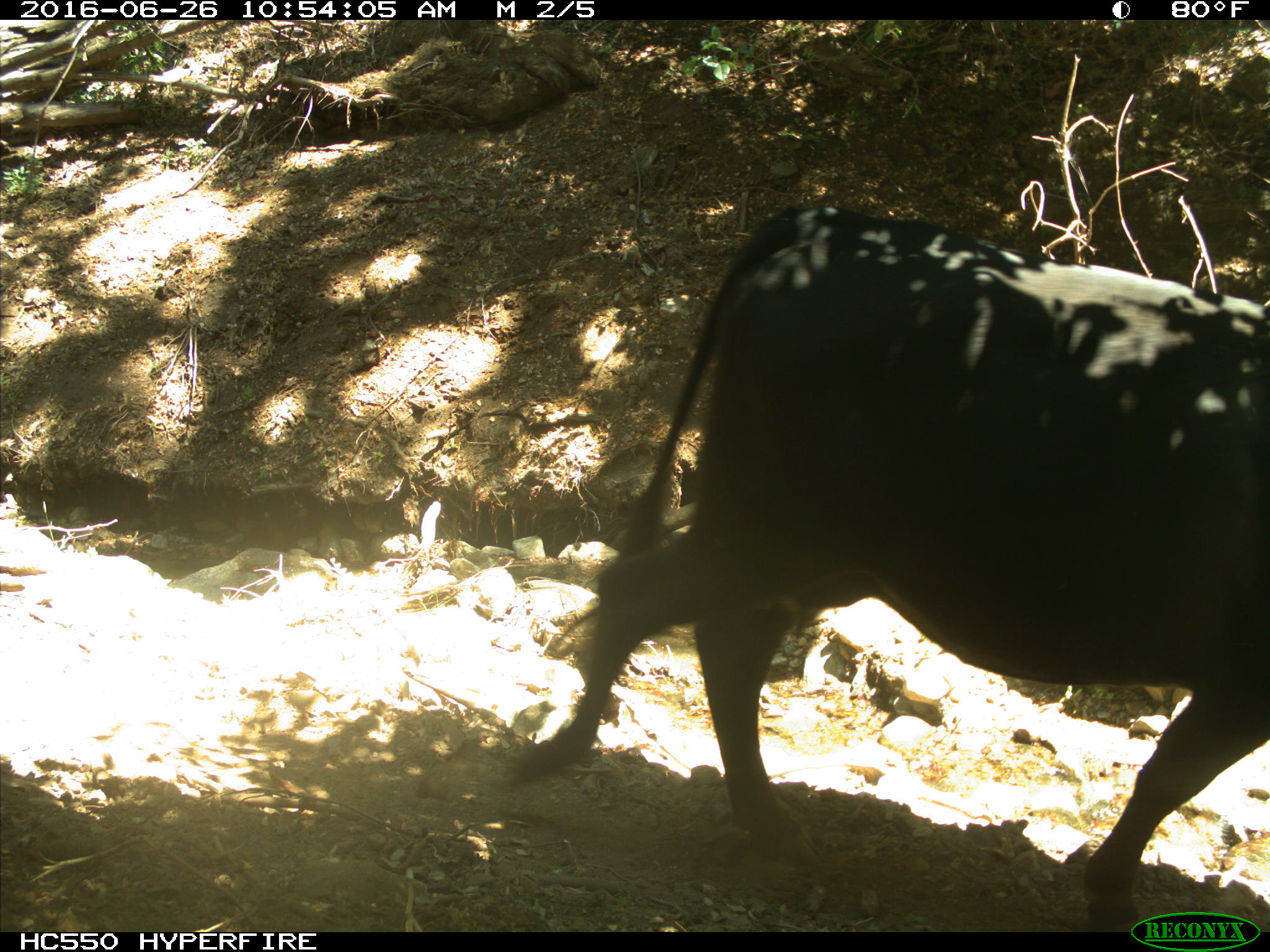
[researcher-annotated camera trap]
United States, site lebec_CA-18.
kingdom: Animalia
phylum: Chordata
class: Mammalia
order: Artiodactyla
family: Bovidae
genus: Bos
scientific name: Bos taurus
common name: domestic cow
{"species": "Bos taurus (domestic cow)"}